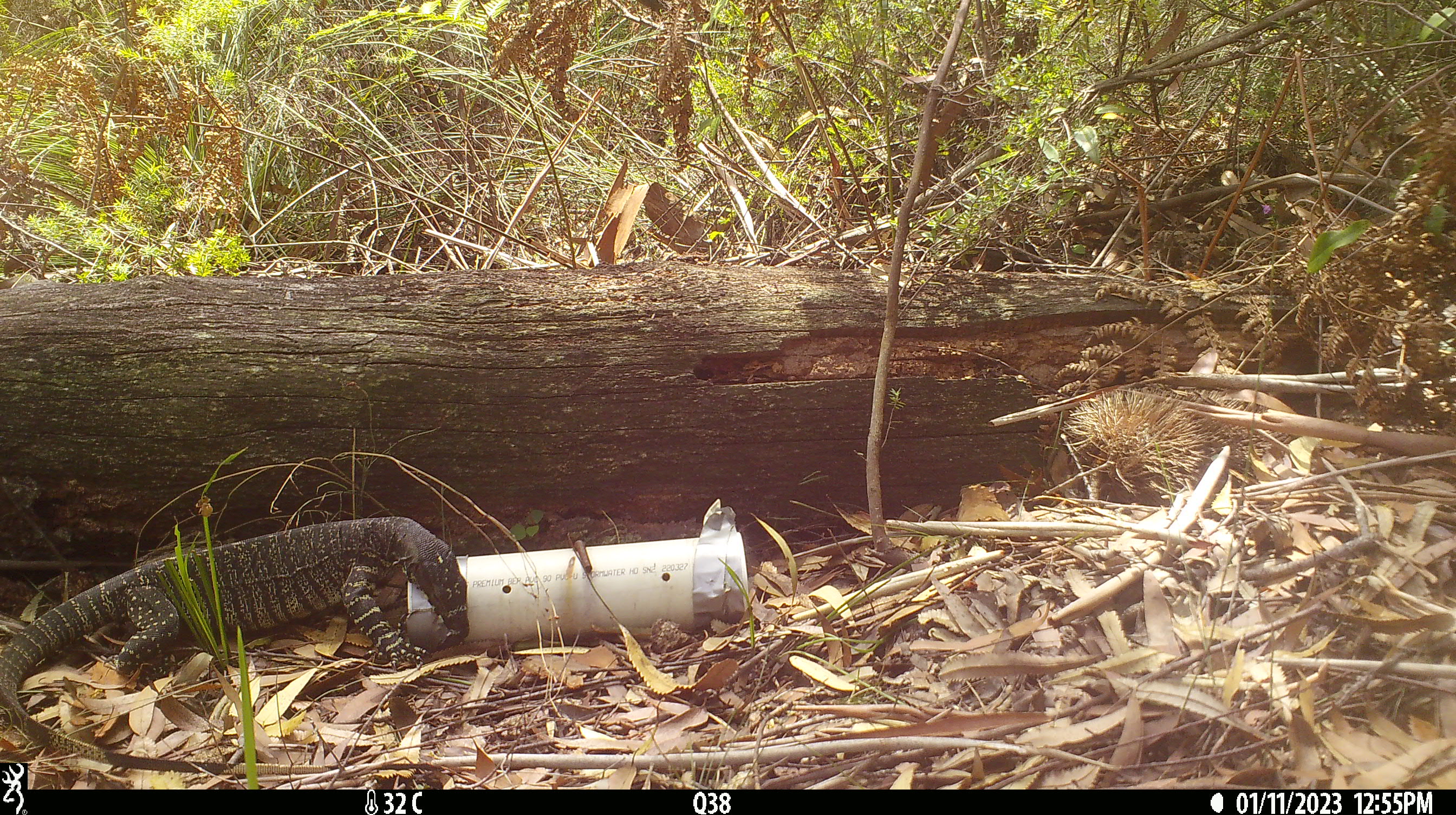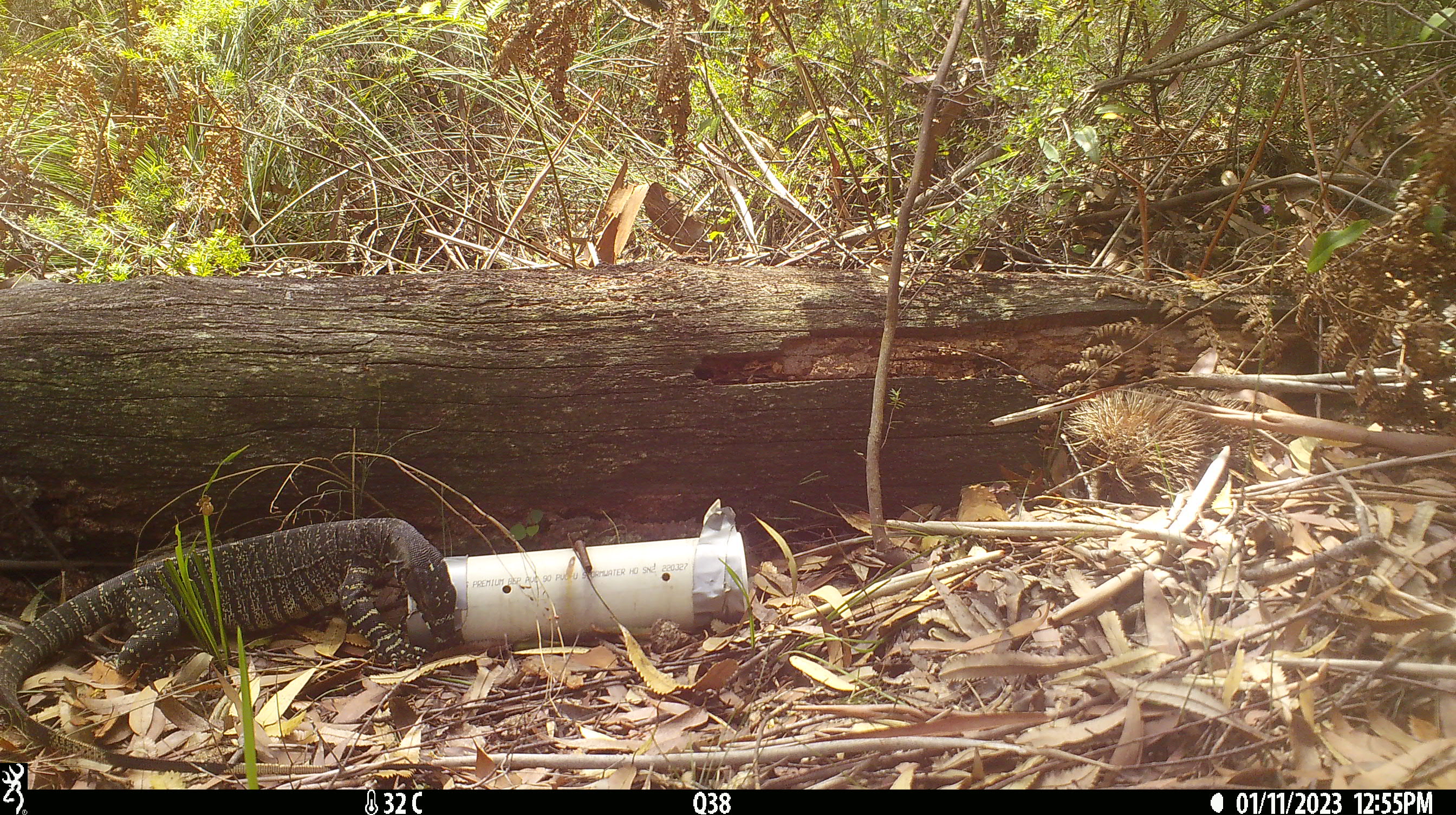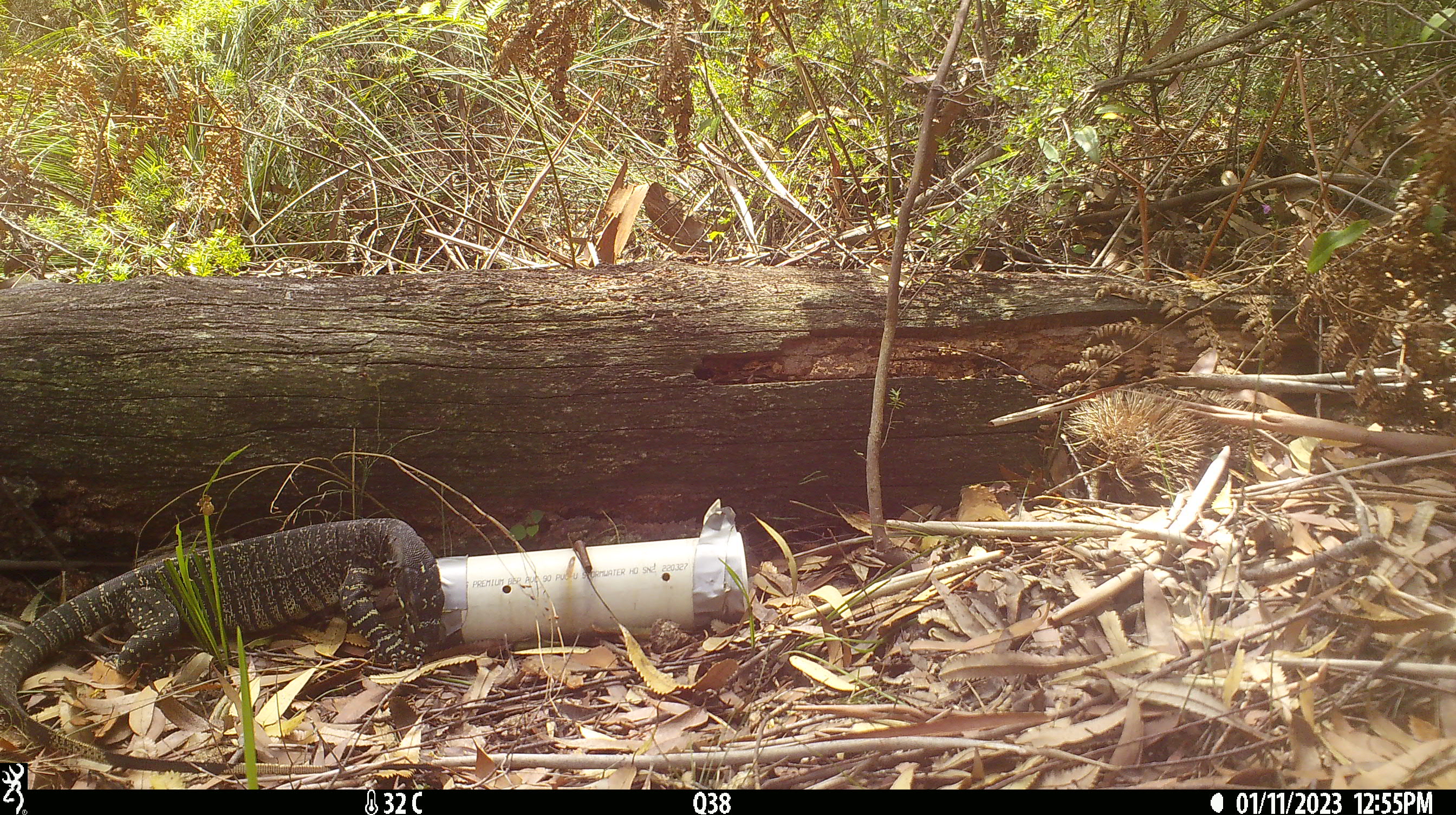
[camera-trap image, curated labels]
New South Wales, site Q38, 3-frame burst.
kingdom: Animalia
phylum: Chordata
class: Reptilia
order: Squamata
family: Varanidae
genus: Varanus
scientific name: Varanus varius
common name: lace monitor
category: goanna